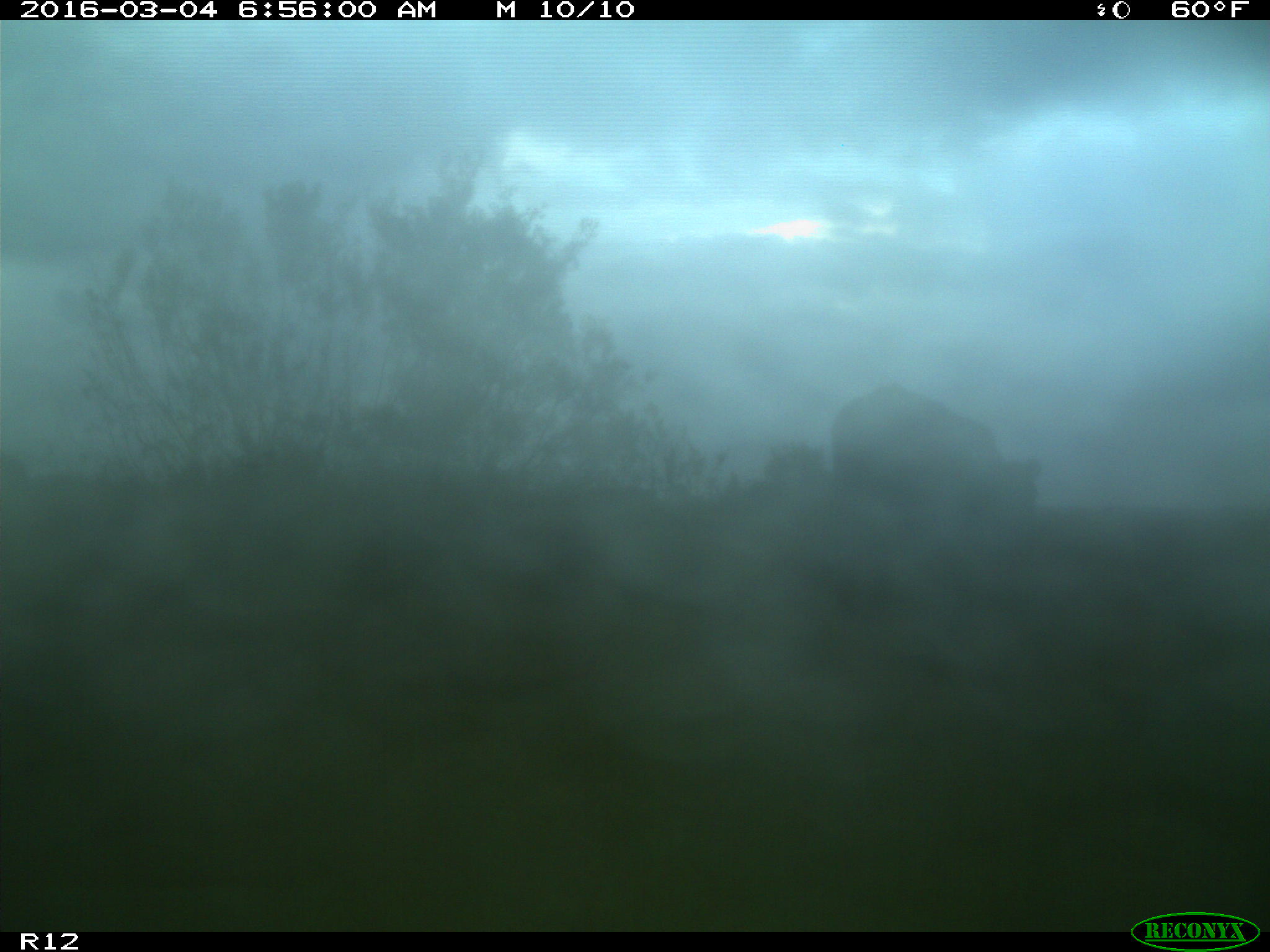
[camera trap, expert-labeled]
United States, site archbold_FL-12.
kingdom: Animalia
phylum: Chordata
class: Mammalia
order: Artiodactyla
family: Bovidae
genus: Bos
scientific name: Bos taurus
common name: domestic cow